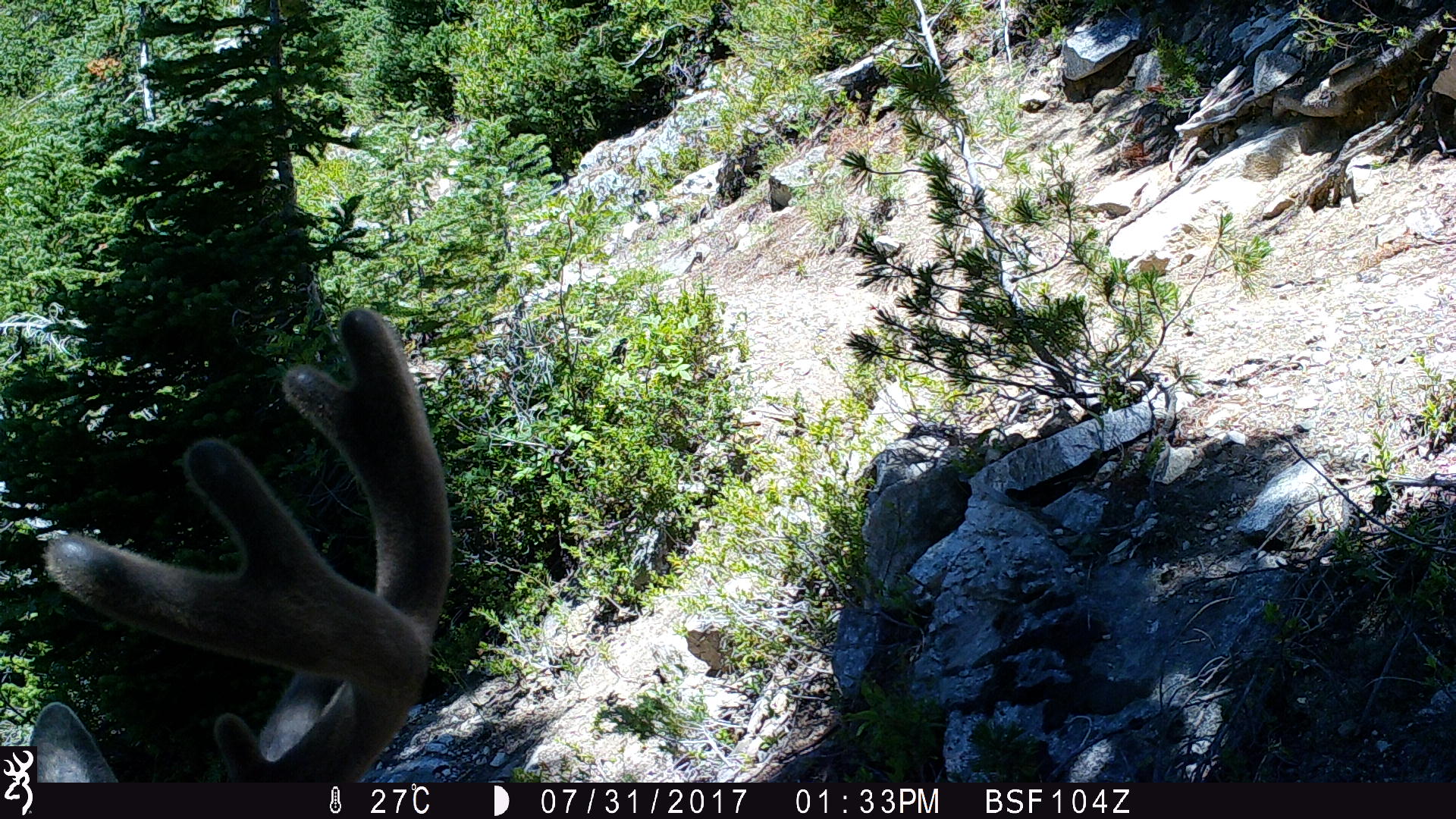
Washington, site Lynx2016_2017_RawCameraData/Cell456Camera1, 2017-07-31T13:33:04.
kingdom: Animalia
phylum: Chordata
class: Mammalia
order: Artiodactyla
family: Cervidae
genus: Odocoileus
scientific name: Odocoileus hemionus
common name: mule deer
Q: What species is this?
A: Odocoileus hemionus (mule deer).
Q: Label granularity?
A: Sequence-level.